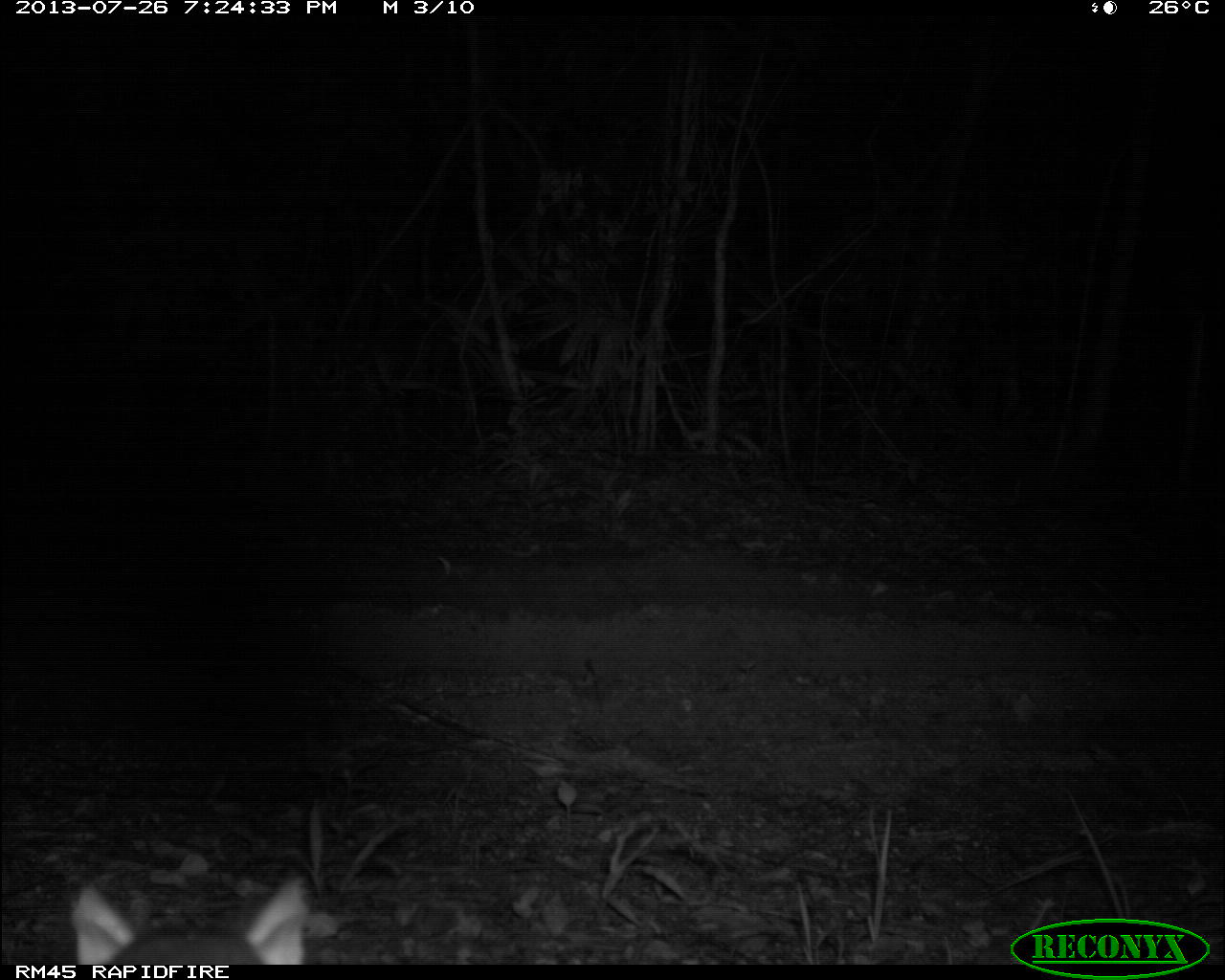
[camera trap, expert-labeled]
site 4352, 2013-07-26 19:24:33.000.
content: unidentified animal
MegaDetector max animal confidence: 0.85